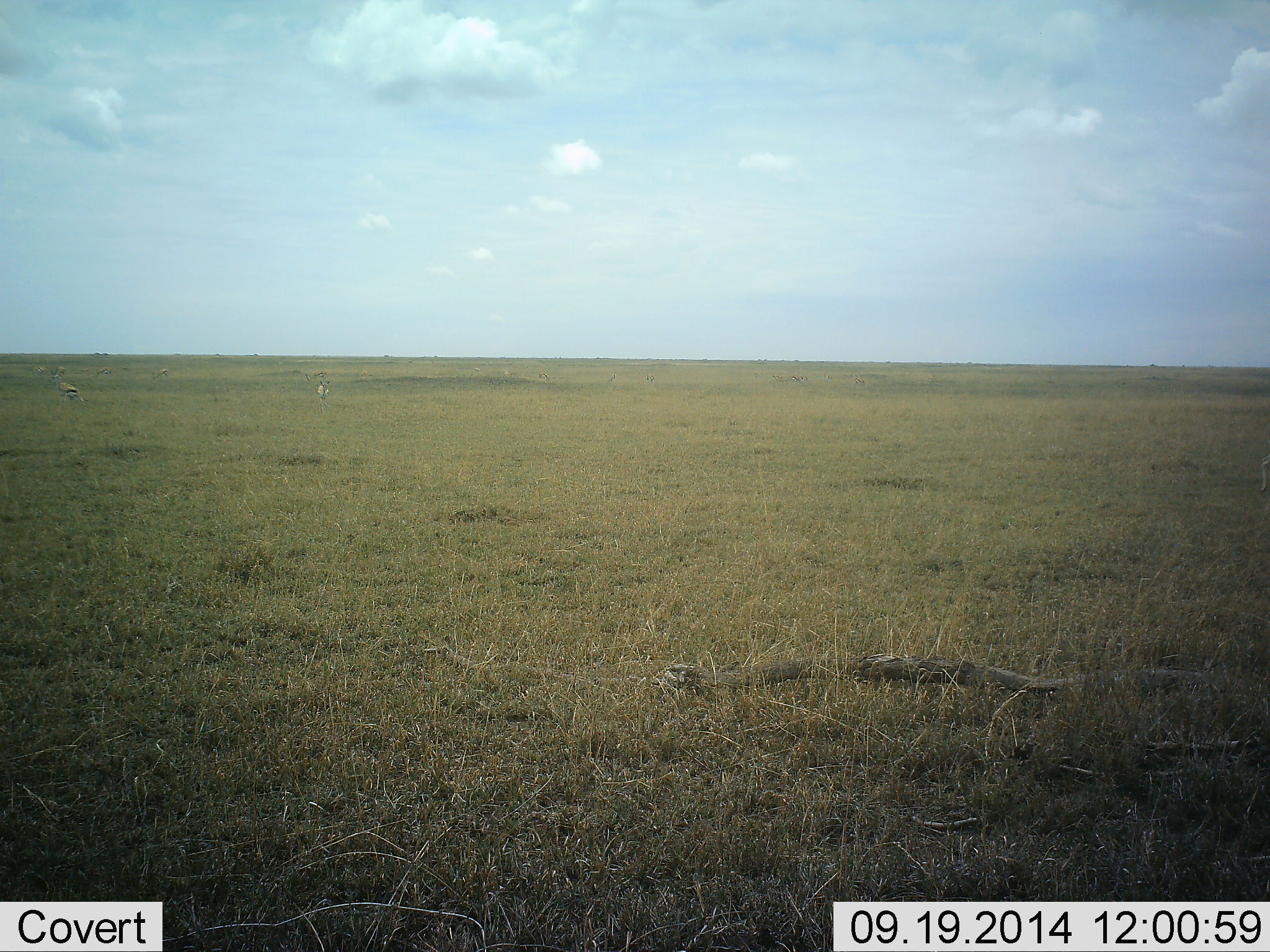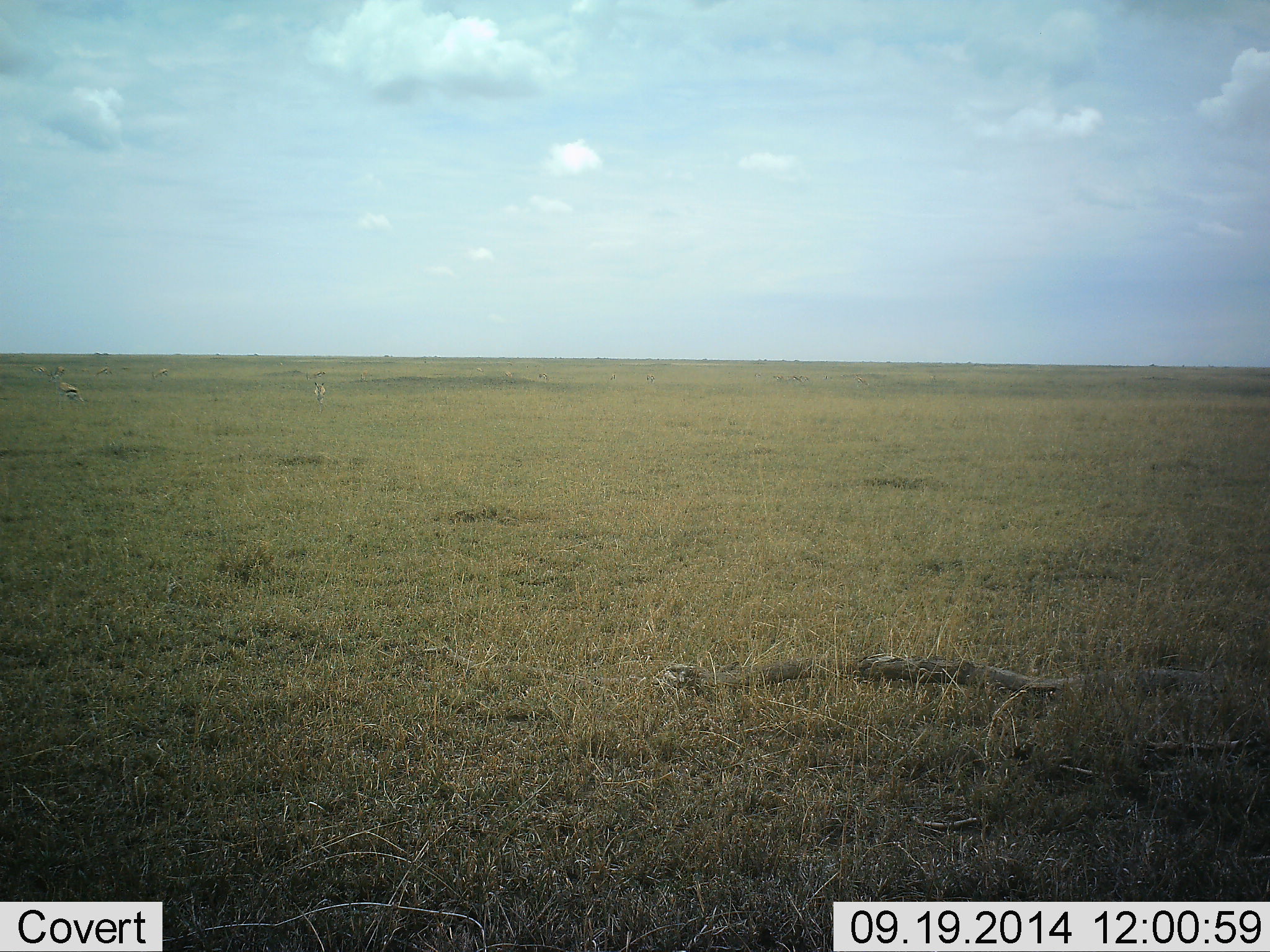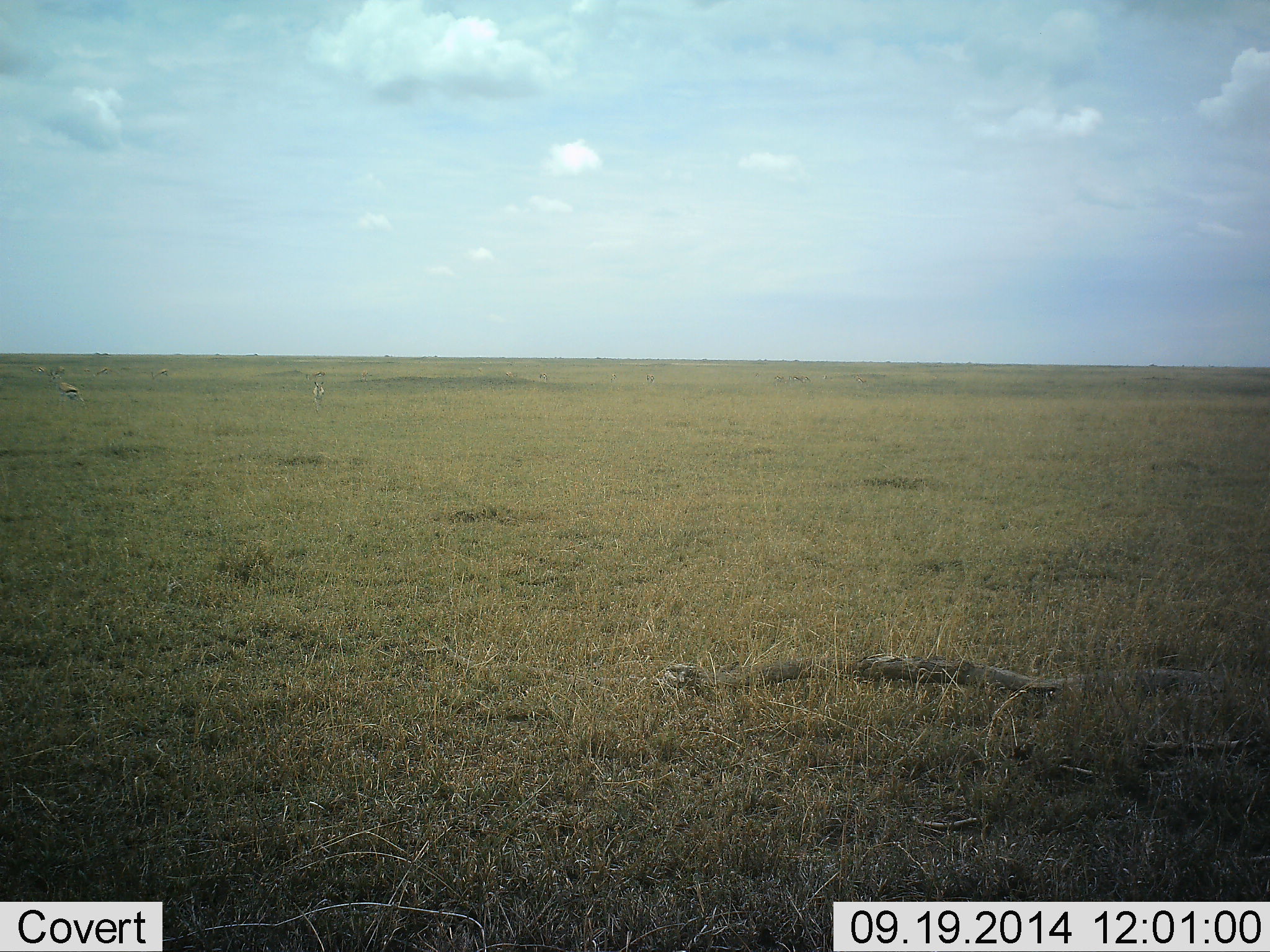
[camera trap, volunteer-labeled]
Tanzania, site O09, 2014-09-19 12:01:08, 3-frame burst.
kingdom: Animalia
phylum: Chordata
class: Mammalia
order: Artiodactyla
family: Bovidae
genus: Eudorcas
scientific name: Eudorcas thomsonii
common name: thomson's gazelle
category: gazellethomsons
Gazellethomsons (thomson's gazelle) (Eudorcas thomsonii), count 2. Behavior (volunteer vote fractions): standing 60%, resting 0%, moving 10%, interacting 0%. Young present (vote fraction): 10%. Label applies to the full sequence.